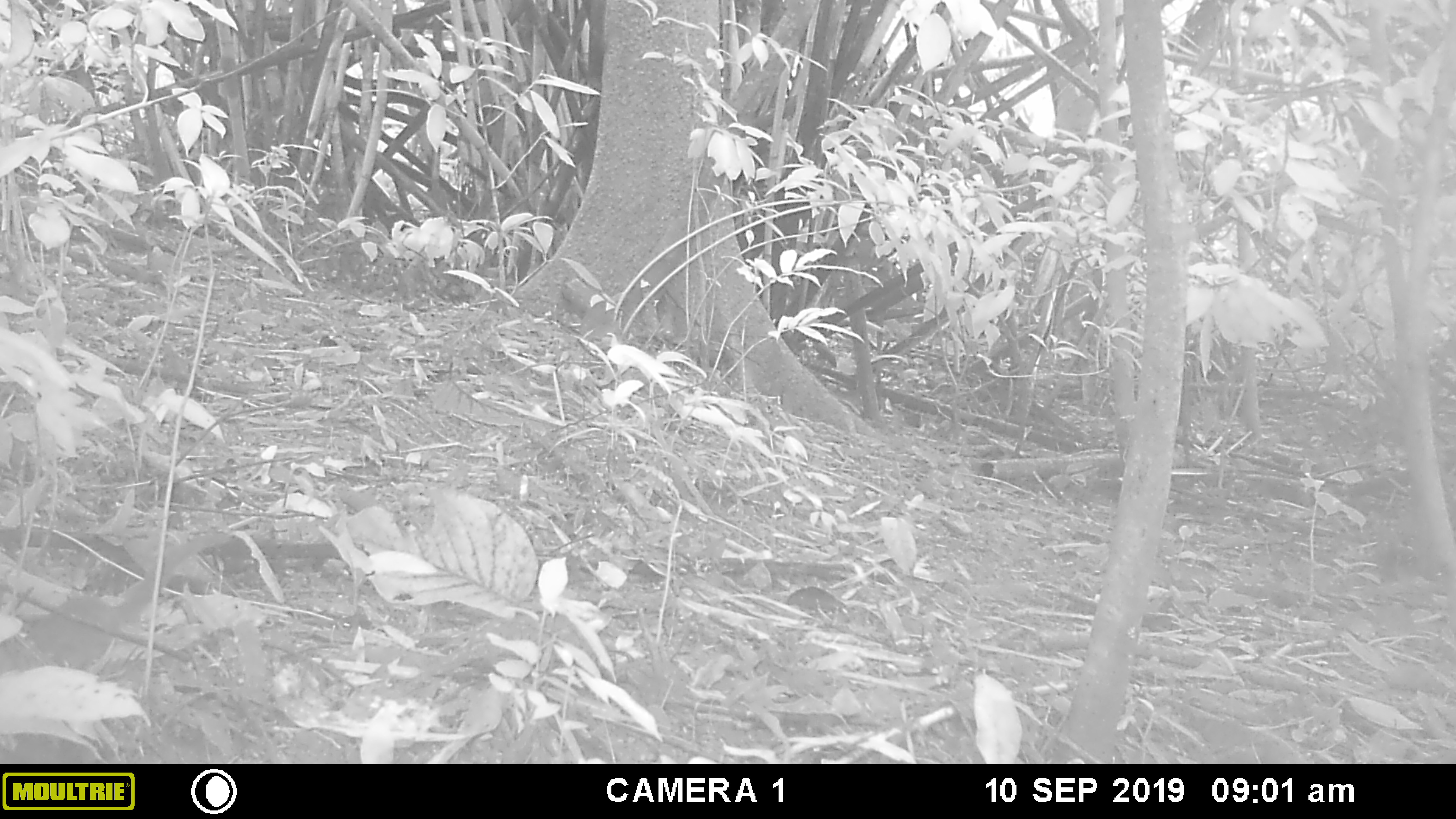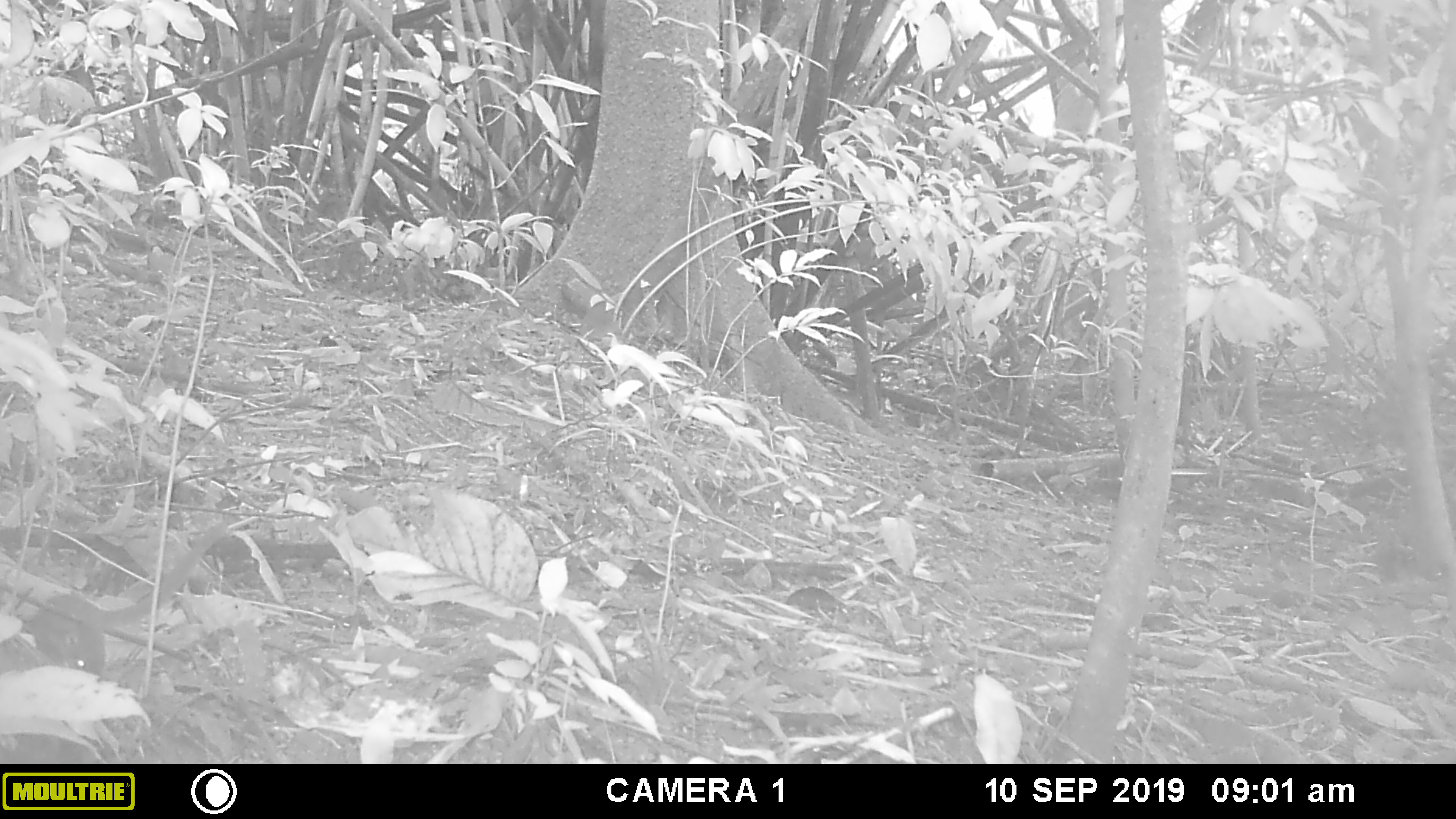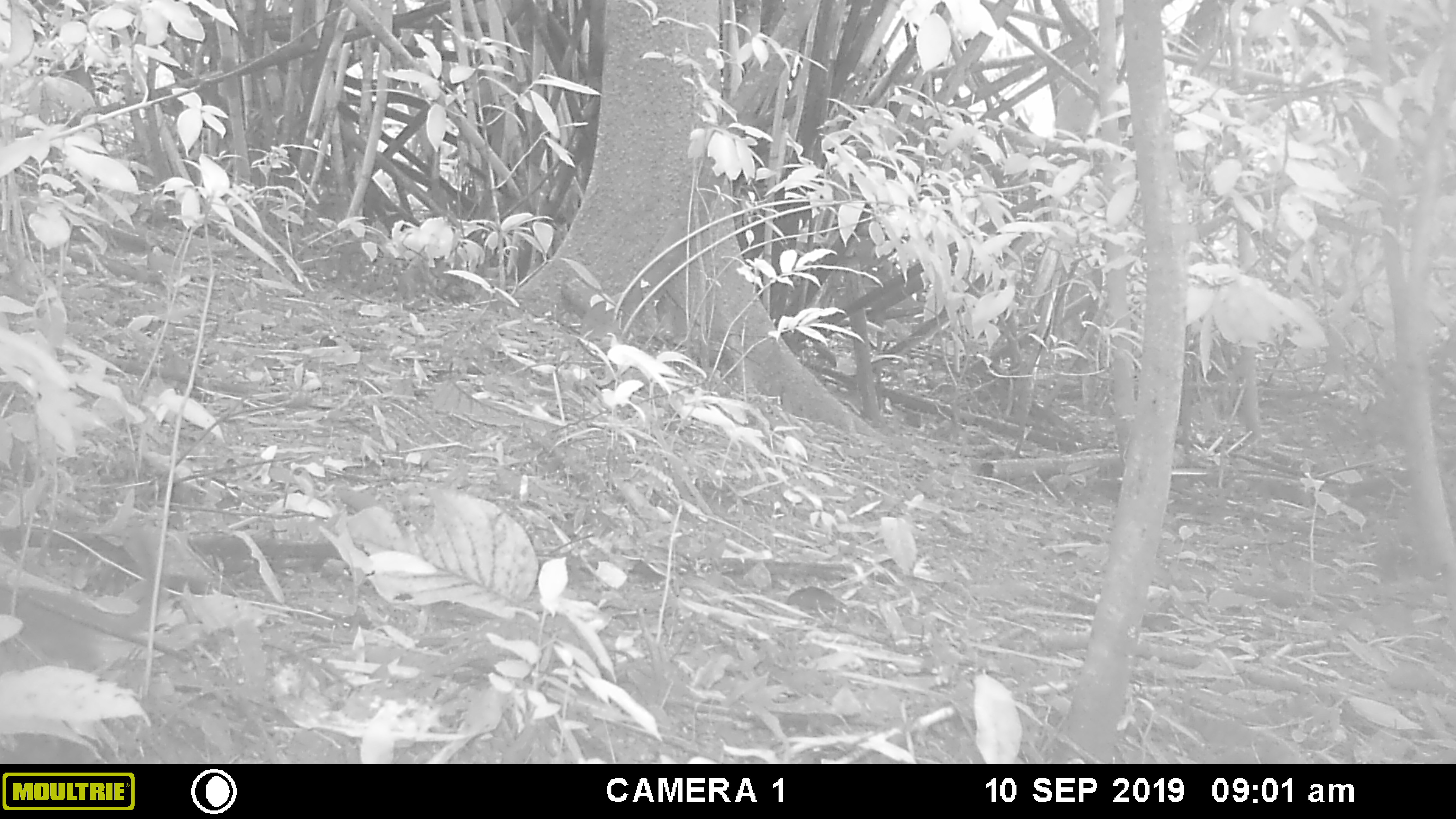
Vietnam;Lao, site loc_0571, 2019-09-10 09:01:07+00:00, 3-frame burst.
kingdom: Animalia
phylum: Chordata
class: Mammalia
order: Scandentia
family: Tupaiidae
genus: Tupaia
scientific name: Tupaia belangeri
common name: northern treeshrew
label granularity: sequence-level